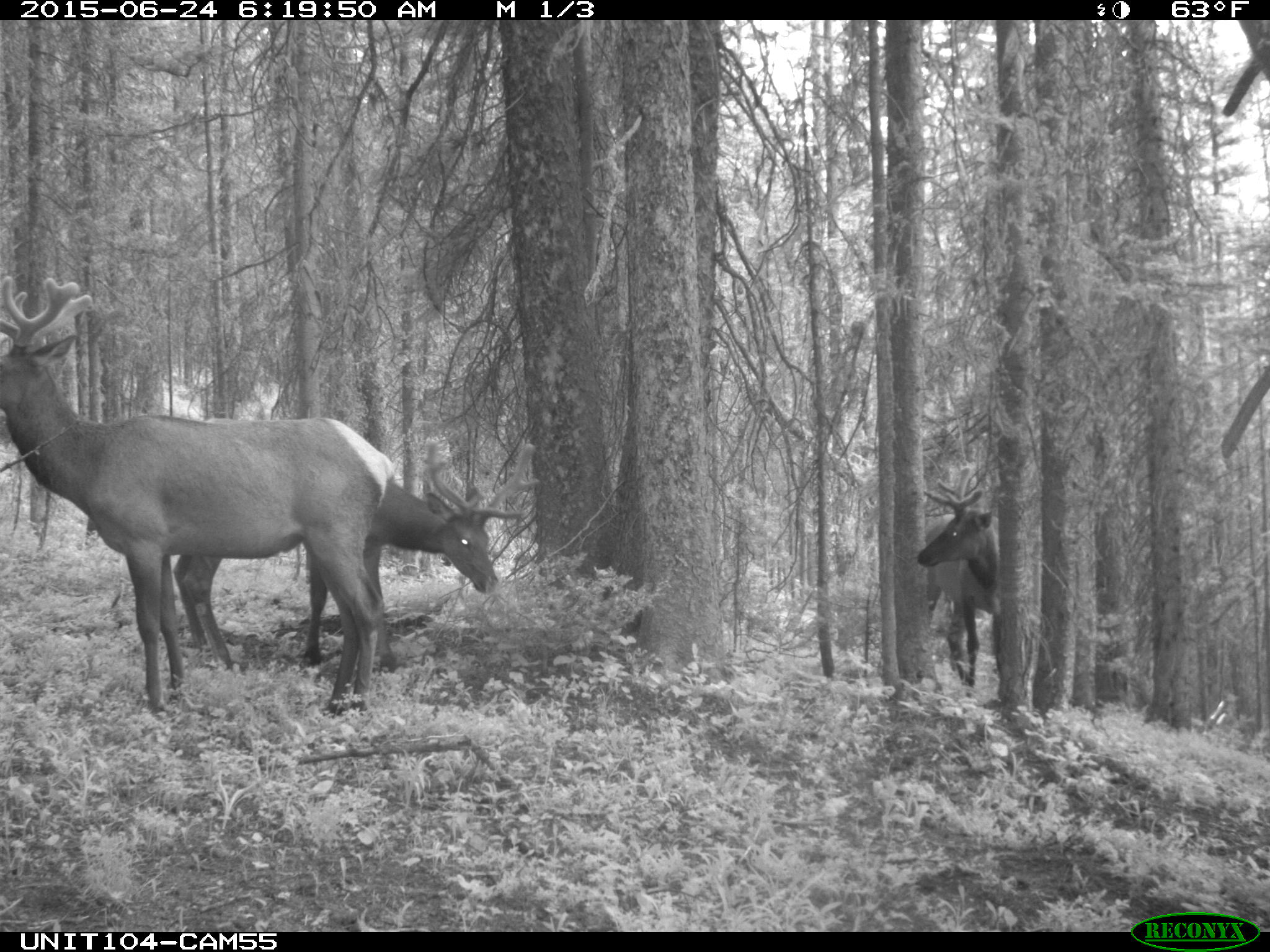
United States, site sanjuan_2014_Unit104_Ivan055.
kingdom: Animalia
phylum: Chordata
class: Mammalia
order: Artiodactyla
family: Cervidae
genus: Cervus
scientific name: Cervus elaphus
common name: red deer